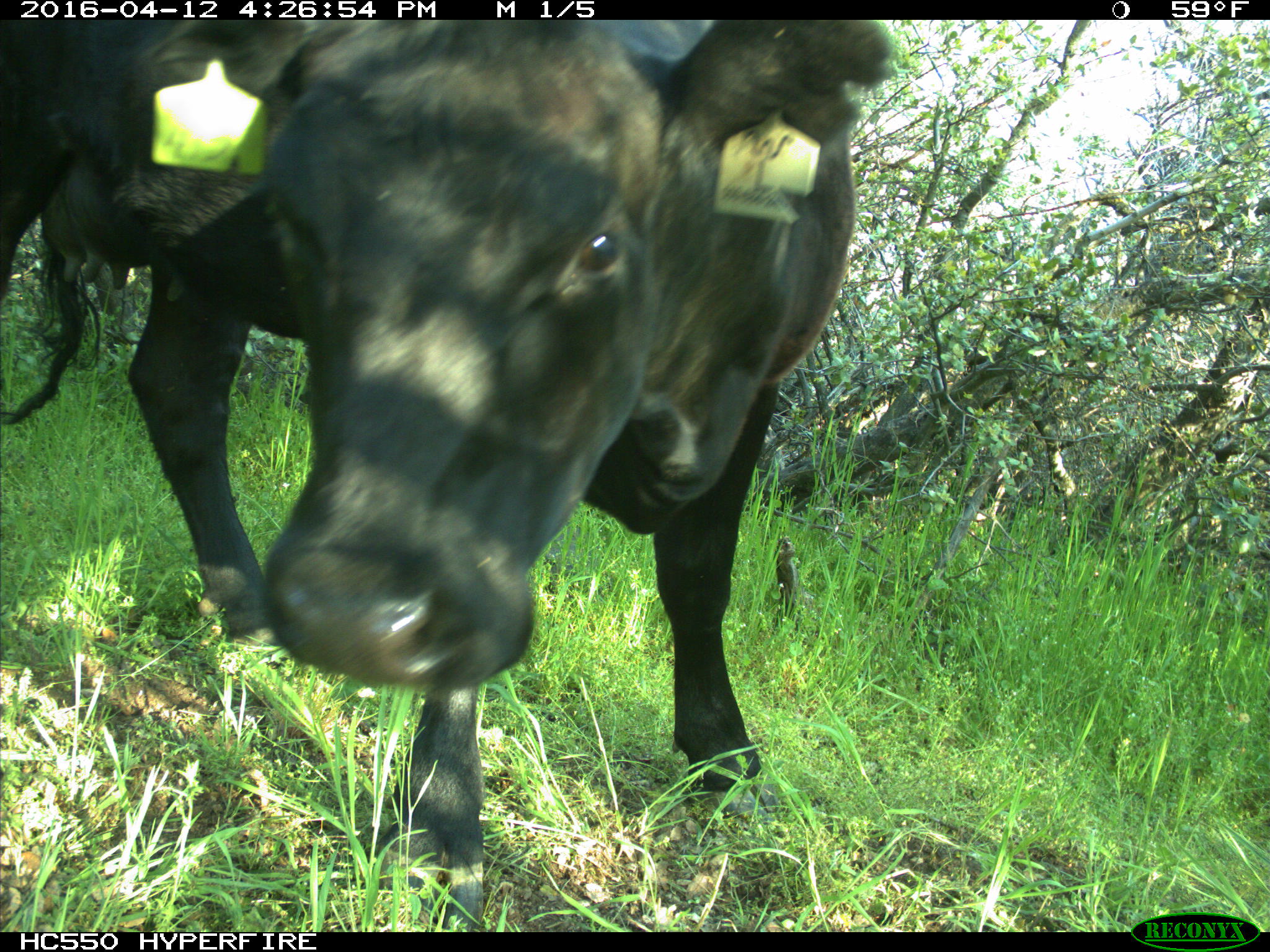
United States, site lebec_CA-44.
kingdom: Animalia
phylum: Chordata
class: Mammalia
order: Artiodactyla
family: Bovidae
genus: Bos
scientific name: Bos taurus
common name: domestic cow